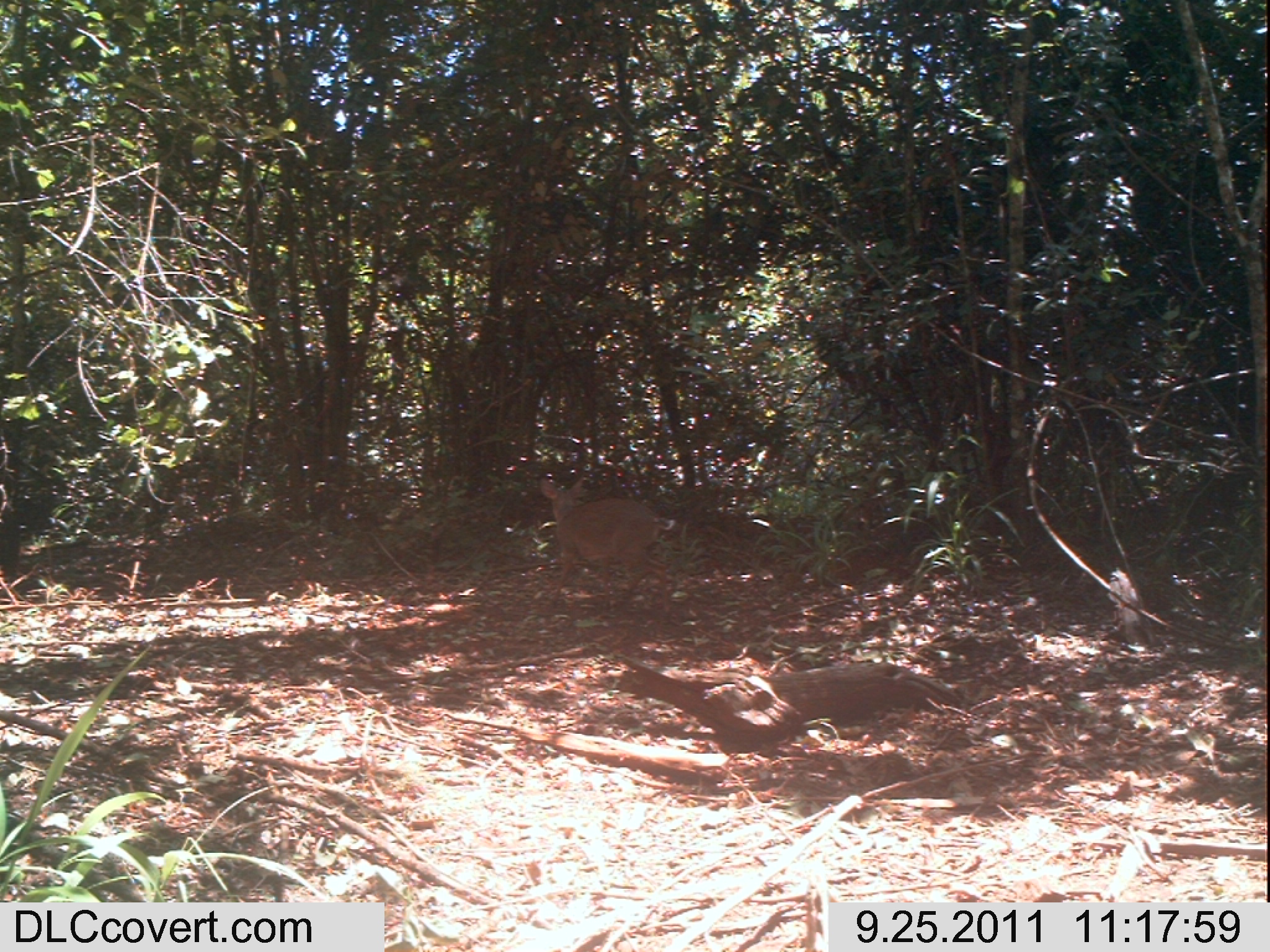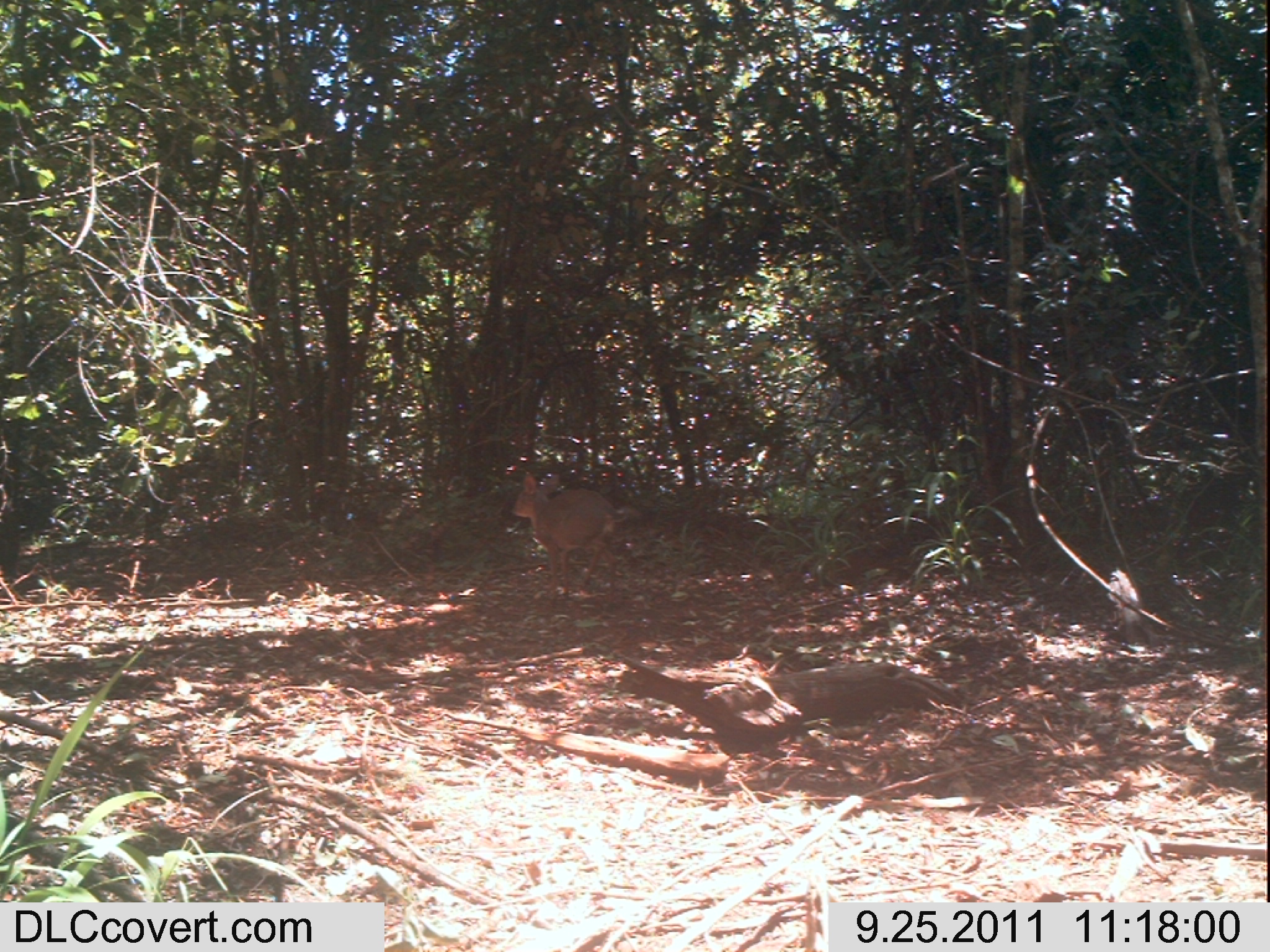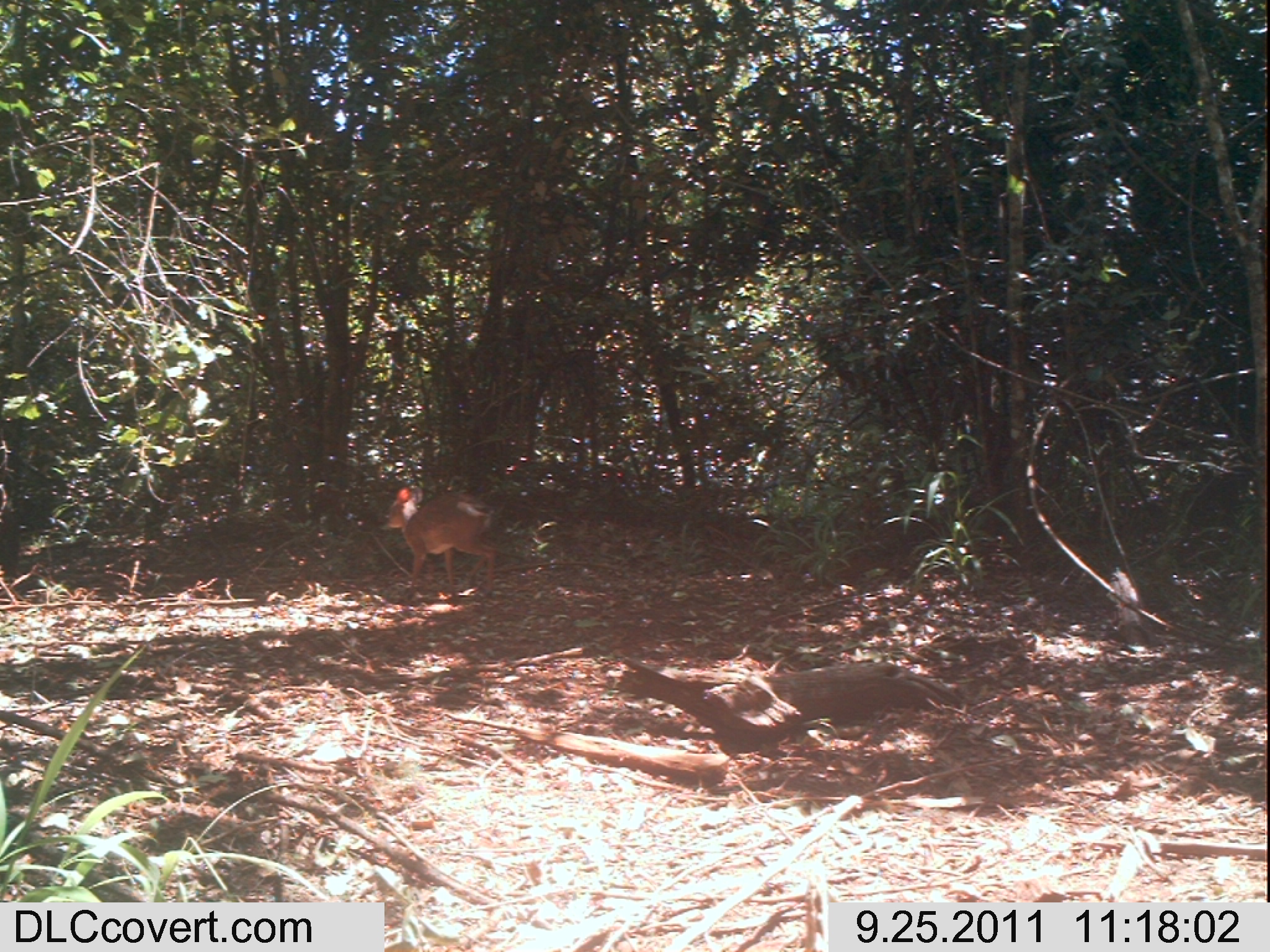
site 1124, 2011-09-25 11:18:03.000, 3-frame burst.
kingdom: Animalia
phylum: Chordata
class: Mammalia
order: Artiodactyla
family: Bovidae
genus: Capra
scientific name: Capra aegagrus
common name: wild goat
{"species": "Capra aegagrus (wild goat)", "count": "1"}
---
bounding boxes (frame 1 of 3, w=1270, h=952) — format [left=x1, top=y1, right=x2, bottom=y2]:
capra aegagrus: [left=539, top=476, right=677, bottom=625]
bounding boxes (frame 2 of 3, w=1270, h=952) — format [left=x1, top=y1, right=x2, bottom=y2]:
capra aegagrus: [left=509, top=473, right=641, bottom=599]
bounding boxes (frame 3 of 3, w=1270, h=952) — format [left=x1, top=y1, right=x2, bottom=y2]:
capra aegagrus: [left=383, top=486, right=498, bottom=600]